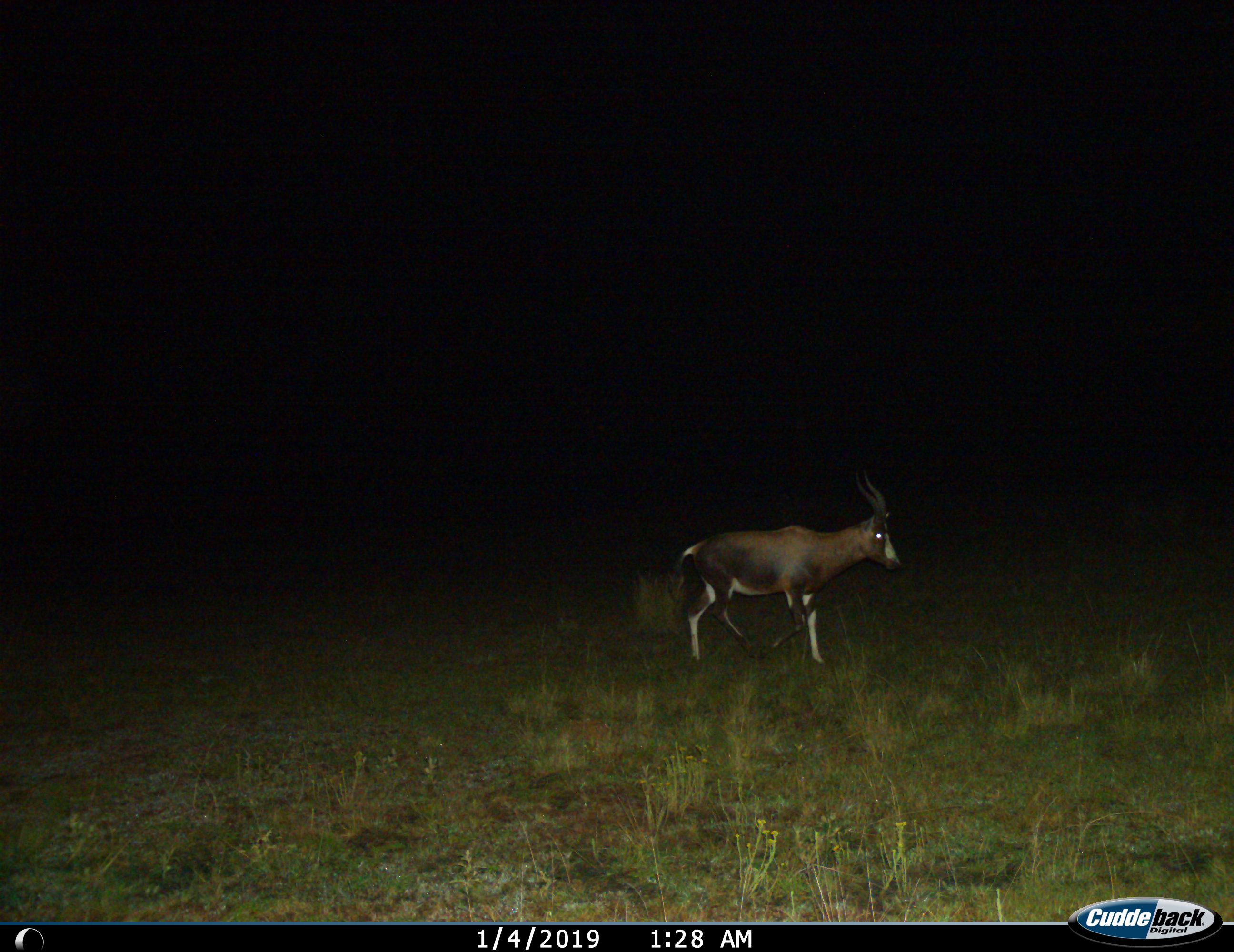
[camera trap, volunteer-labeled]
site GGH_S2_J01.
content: unidentified animal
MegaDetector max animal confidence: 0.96